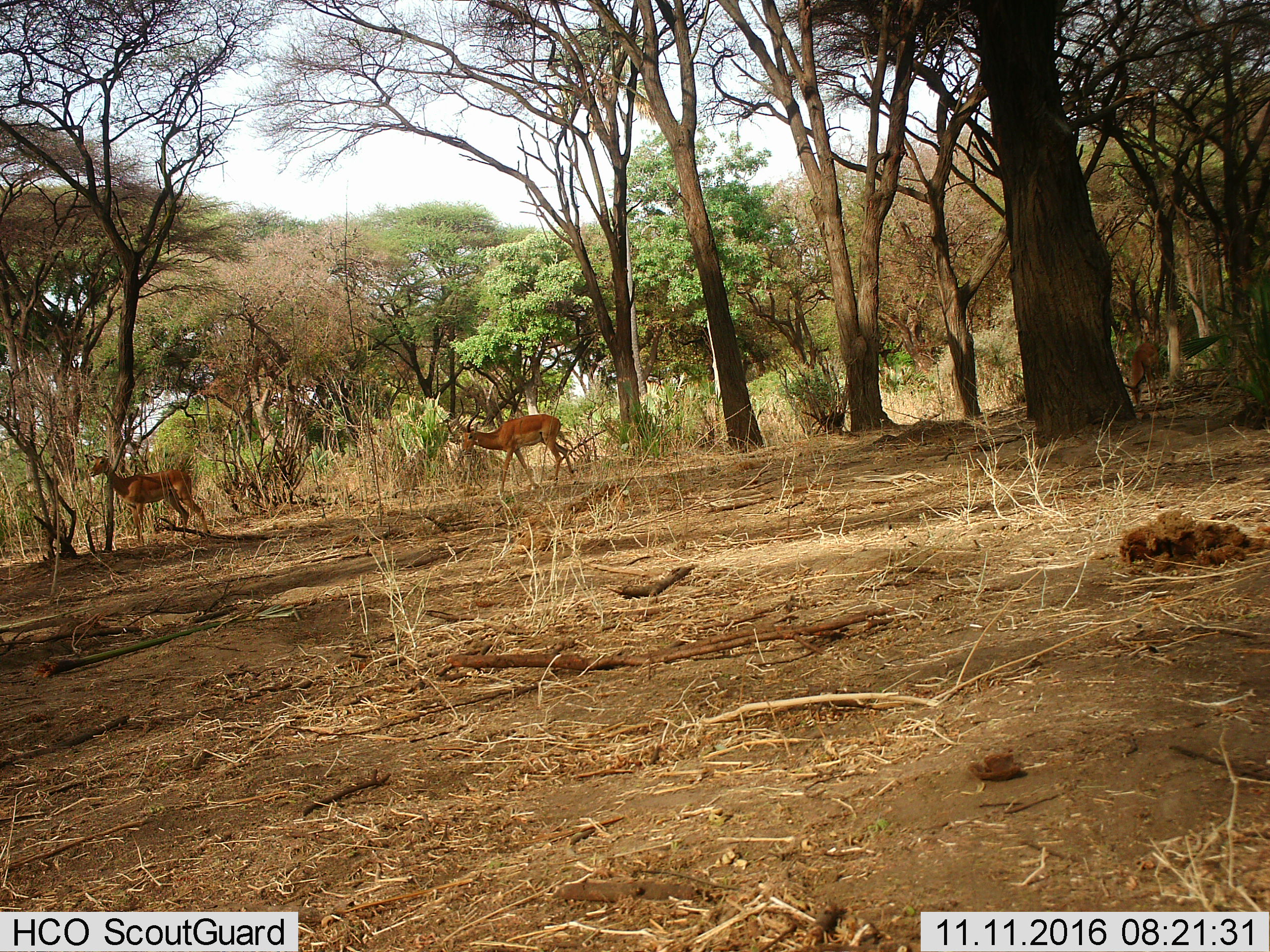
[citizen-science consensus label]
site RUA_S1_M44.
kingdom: Animalia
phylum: Chordata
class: Mammalia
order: Artiodactyla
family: Bovidae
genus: Aepyceros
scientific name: Aepyceros melampus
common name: impala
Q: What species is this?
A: Impala (Aepyceros melampus).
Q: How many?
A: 3.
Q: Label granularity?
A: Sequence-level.